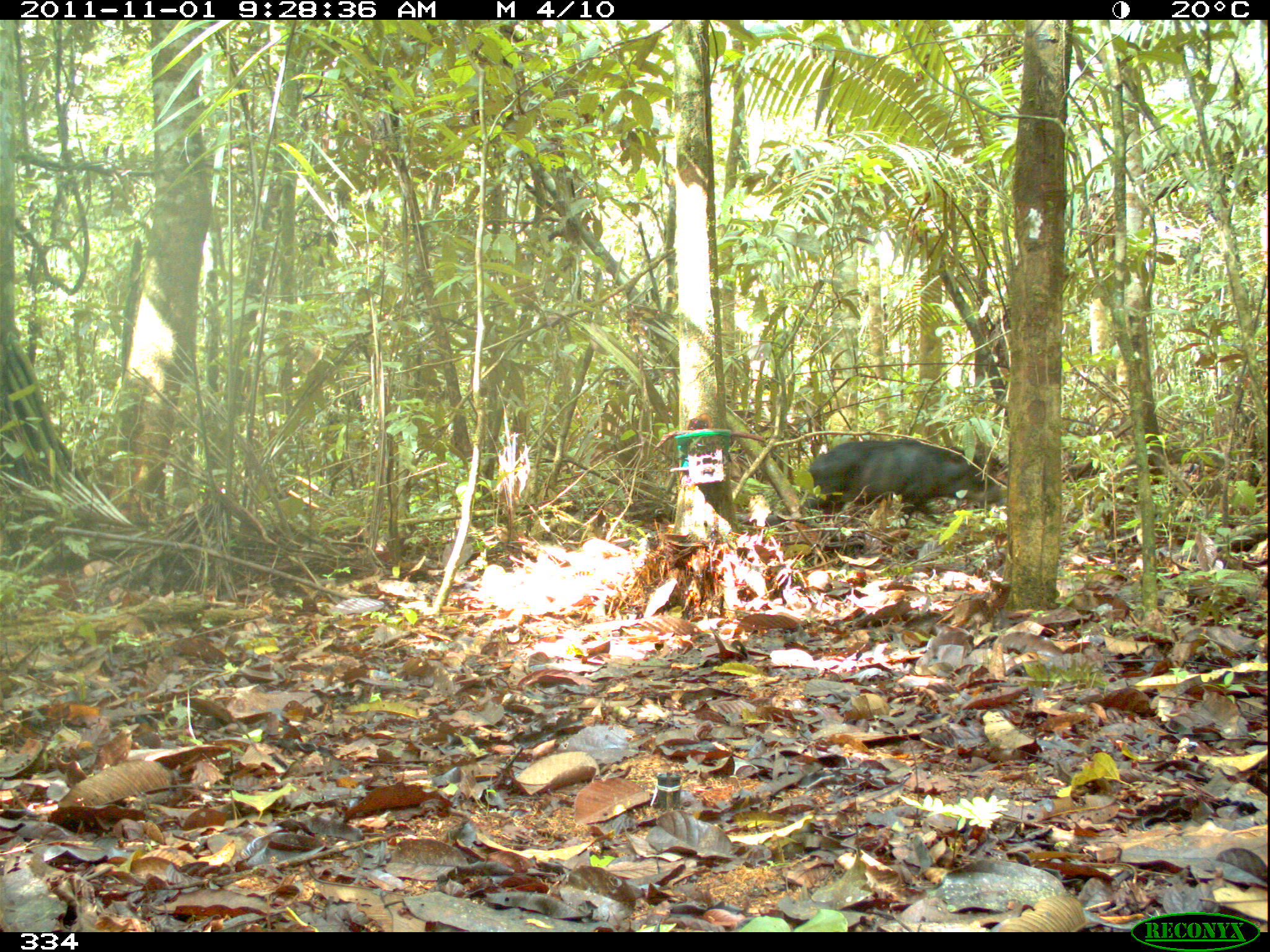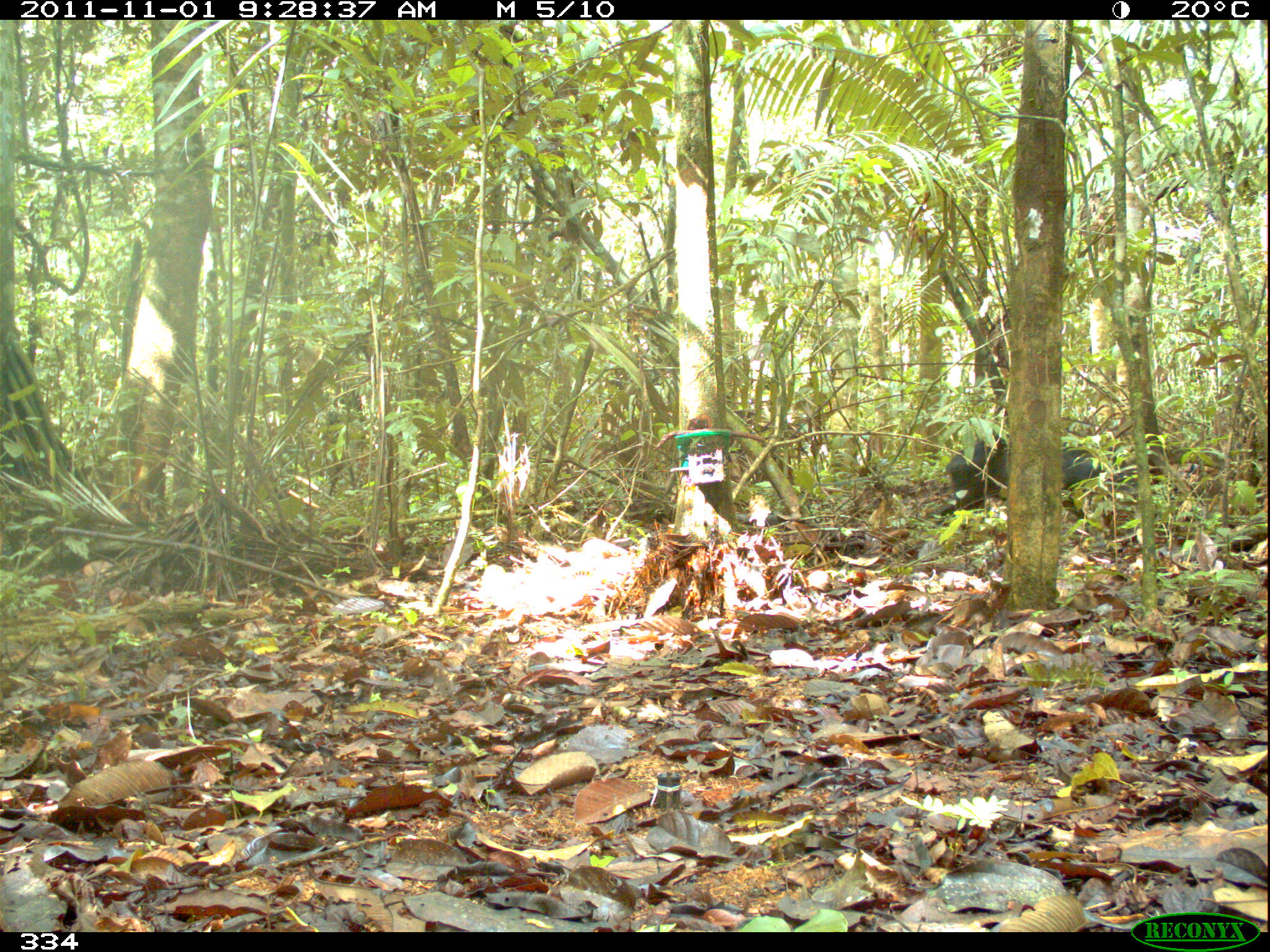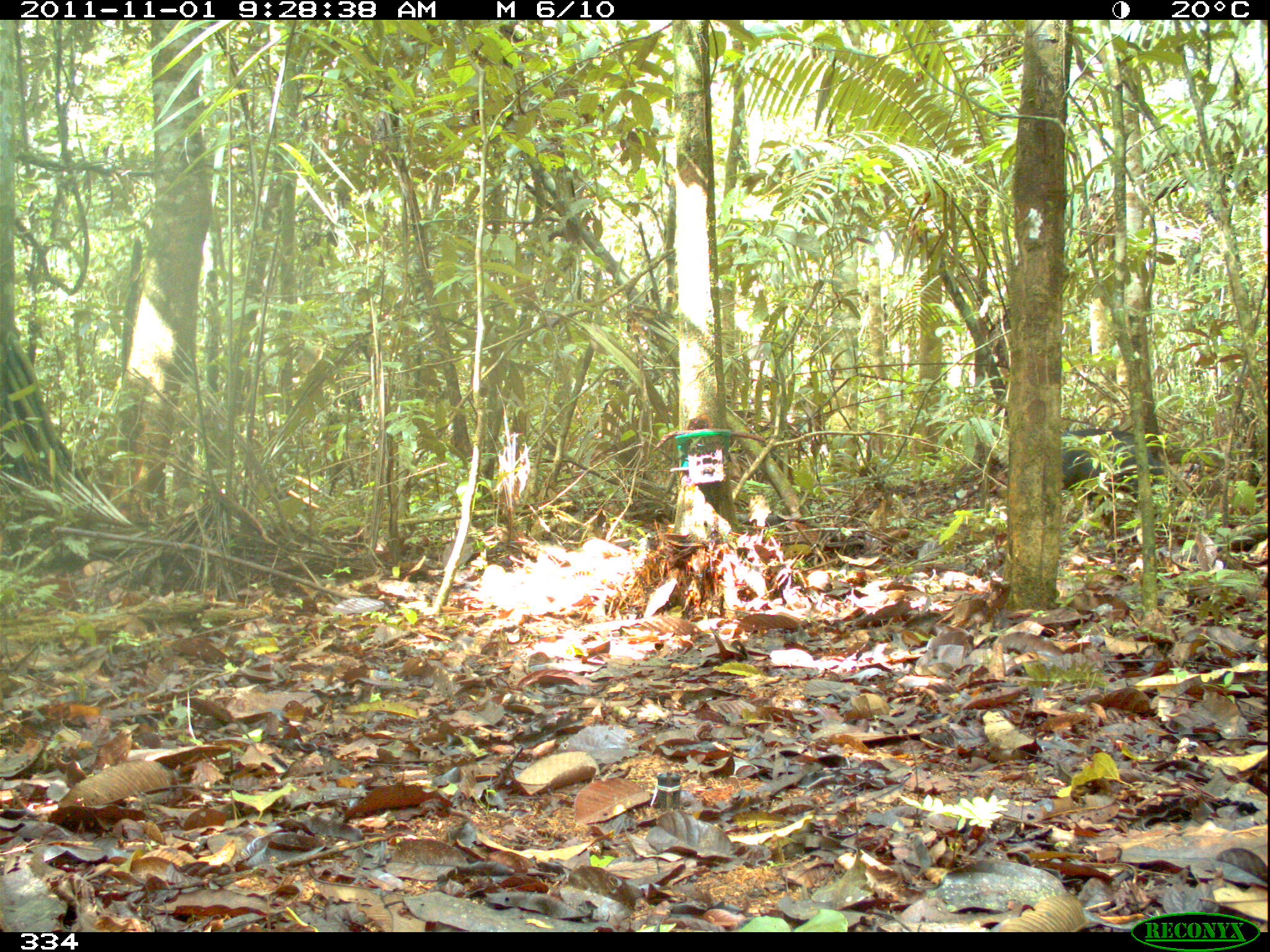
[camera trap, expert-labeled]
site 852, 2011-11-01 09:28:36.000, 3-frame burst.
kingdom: Animalia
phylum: Chordata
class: Mammalia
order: Artiodactyla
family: Tayassuidae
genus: Tayassu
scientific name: Tayassu pecari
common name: white-lipped peccary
Tayassu pecari (white-lipped peccary).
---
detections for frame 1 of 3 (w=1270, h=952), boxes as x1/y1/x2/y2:
tayassu pecari: 806/438/1006/527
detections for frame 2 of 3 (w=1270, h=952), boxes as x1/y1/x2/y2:
tayassu pecari: 936/438/1100/523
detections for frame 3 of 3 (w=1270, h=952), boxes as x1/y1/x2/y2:
tayassu pecari: 1059/428/1165/491